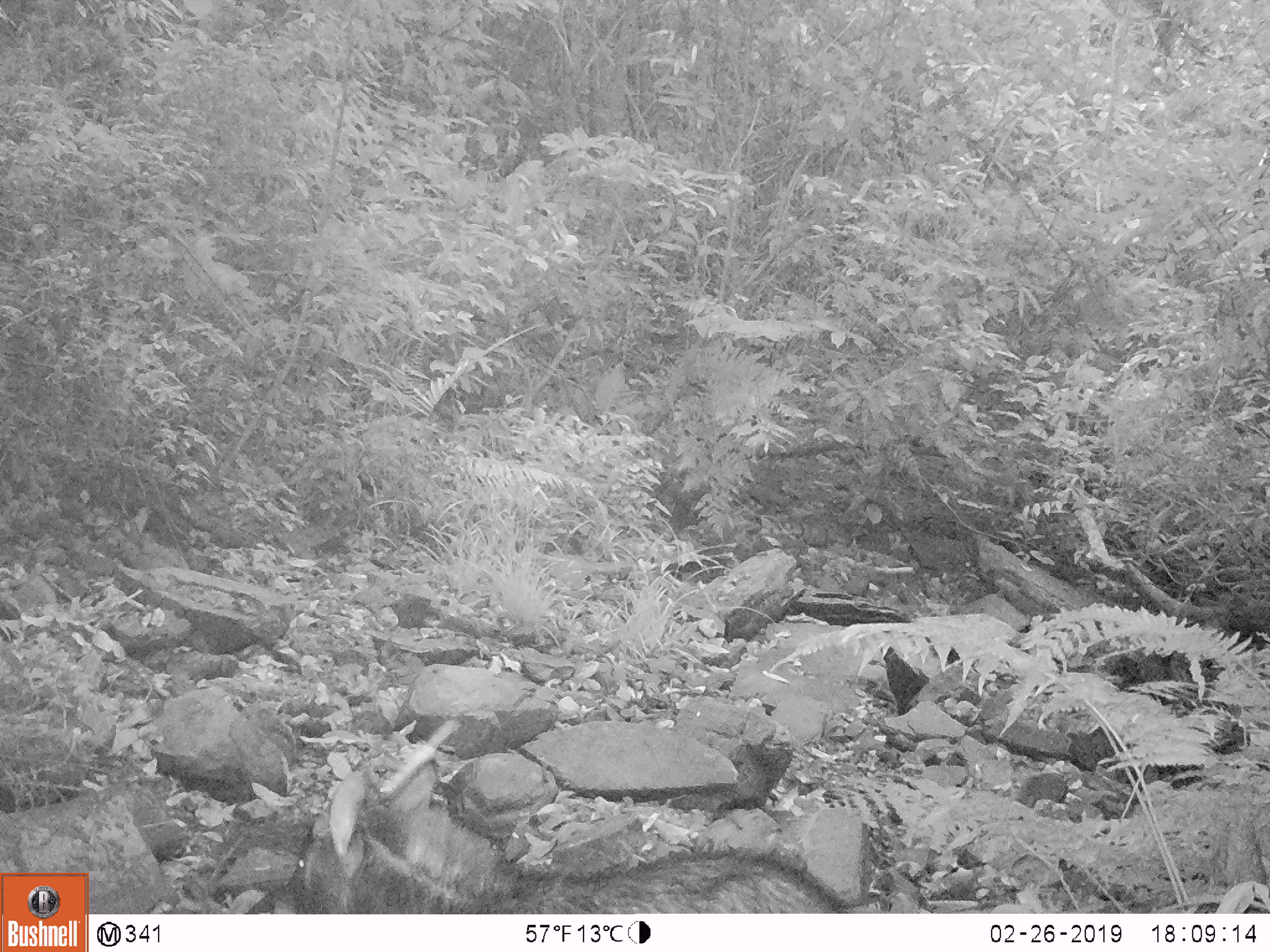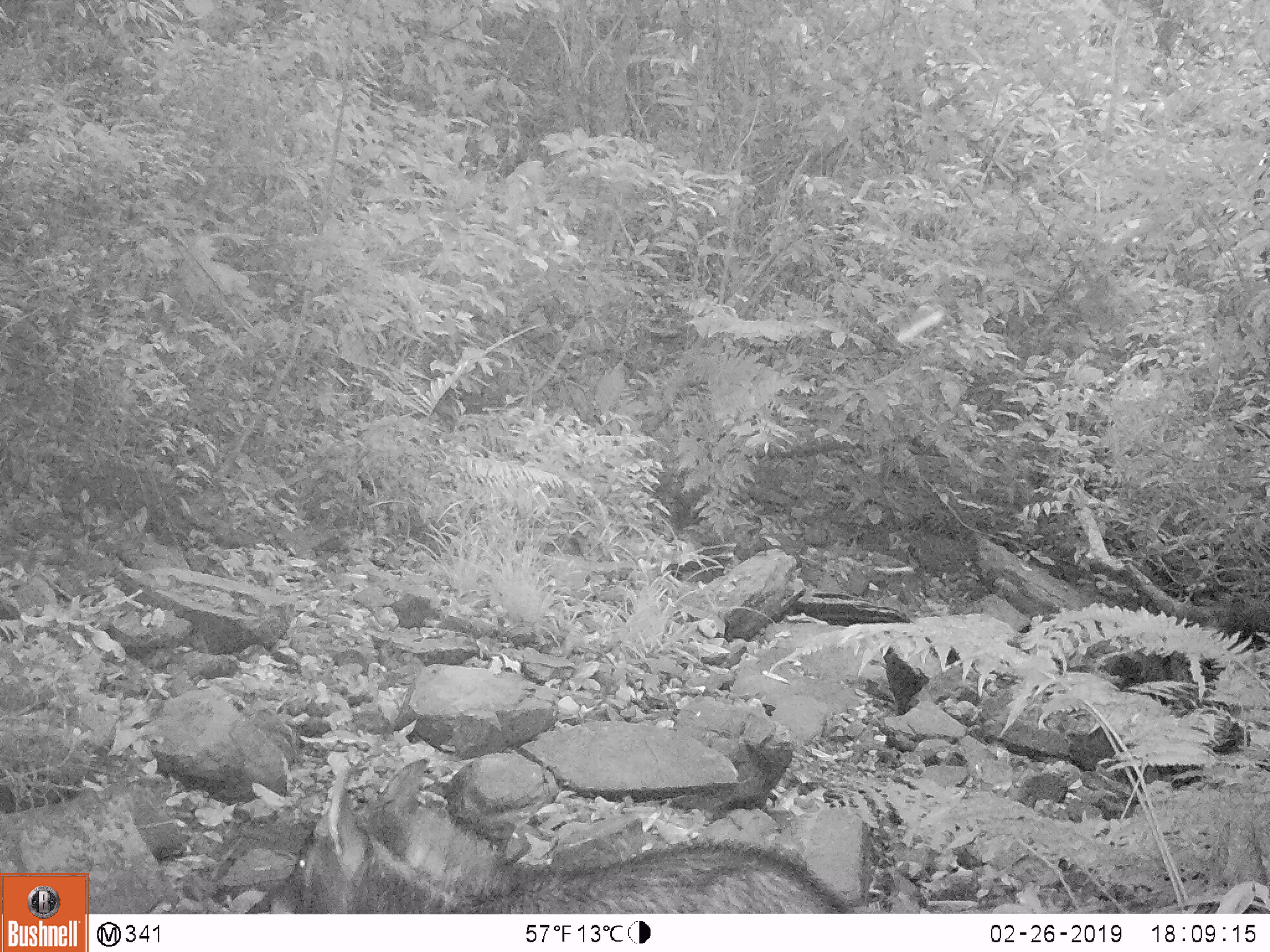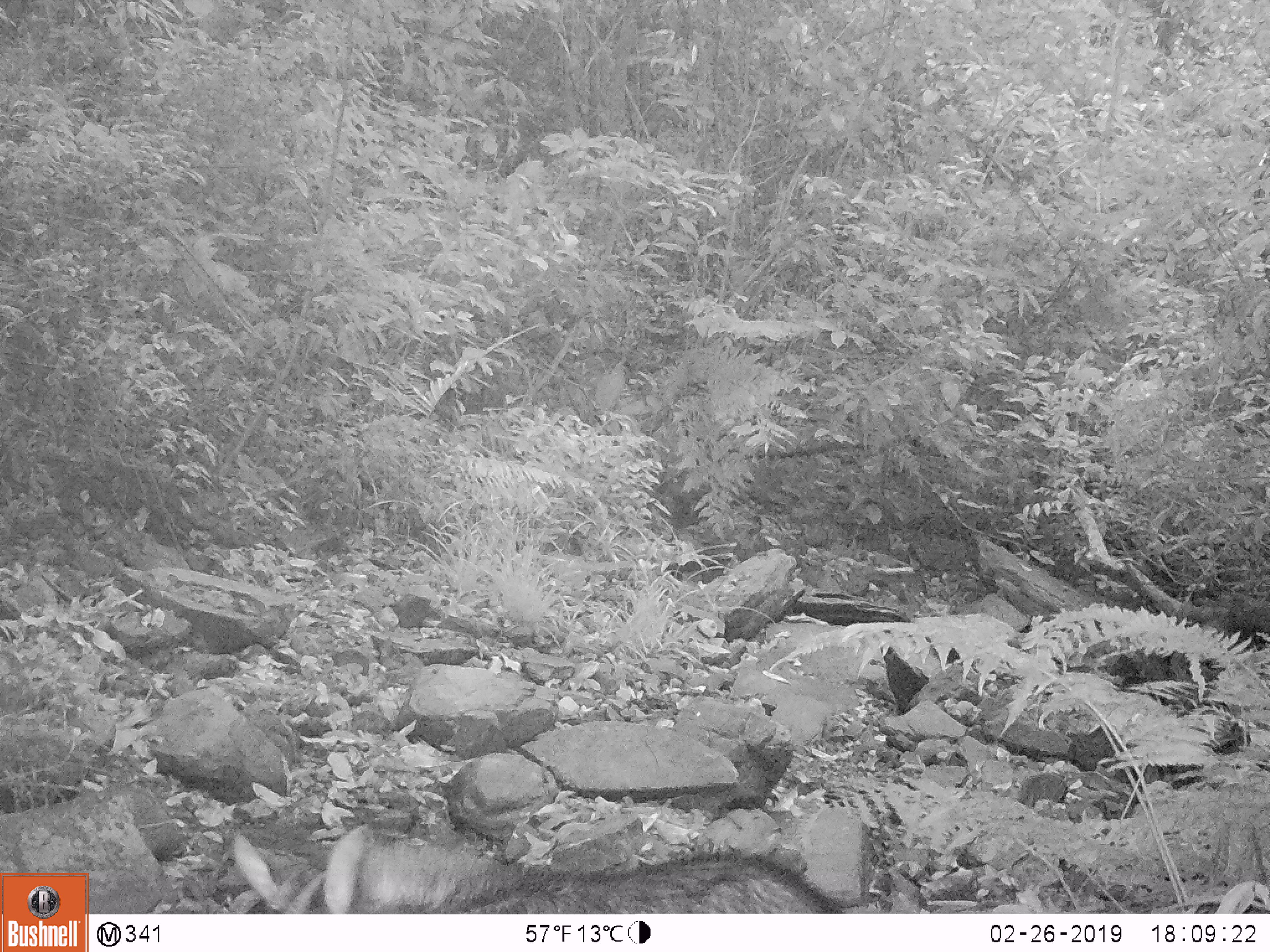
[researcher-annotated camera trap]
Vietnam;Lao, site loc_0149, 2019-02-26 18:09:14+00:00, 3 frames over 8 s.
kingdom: Animalia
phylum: Chordata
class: Mammalia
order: Artiodactyla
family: Bovidae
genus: Capricornis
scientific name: Capricornis sumatraensis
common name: chinese serow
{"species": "chinese serow (Capricornis sumatraensis)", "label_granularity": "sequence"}